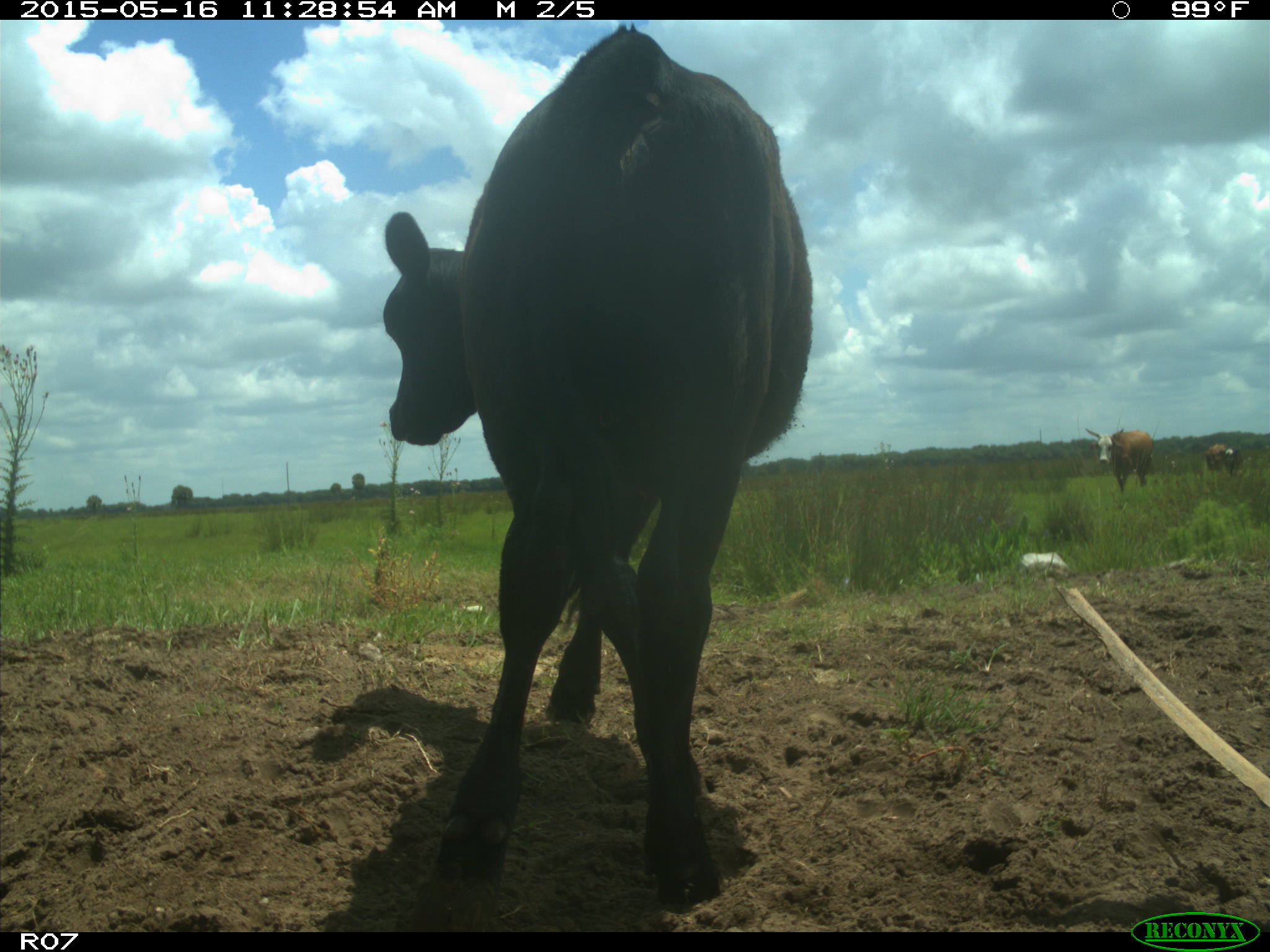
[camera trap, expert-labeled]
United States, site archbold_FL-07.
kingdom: Animalia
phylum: Chordata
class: Mammalia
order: Artiodactyla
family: Bovidae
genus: Bos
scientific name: Bos taurus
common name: domestic cow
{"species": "Bos taurus (domestic cow)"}